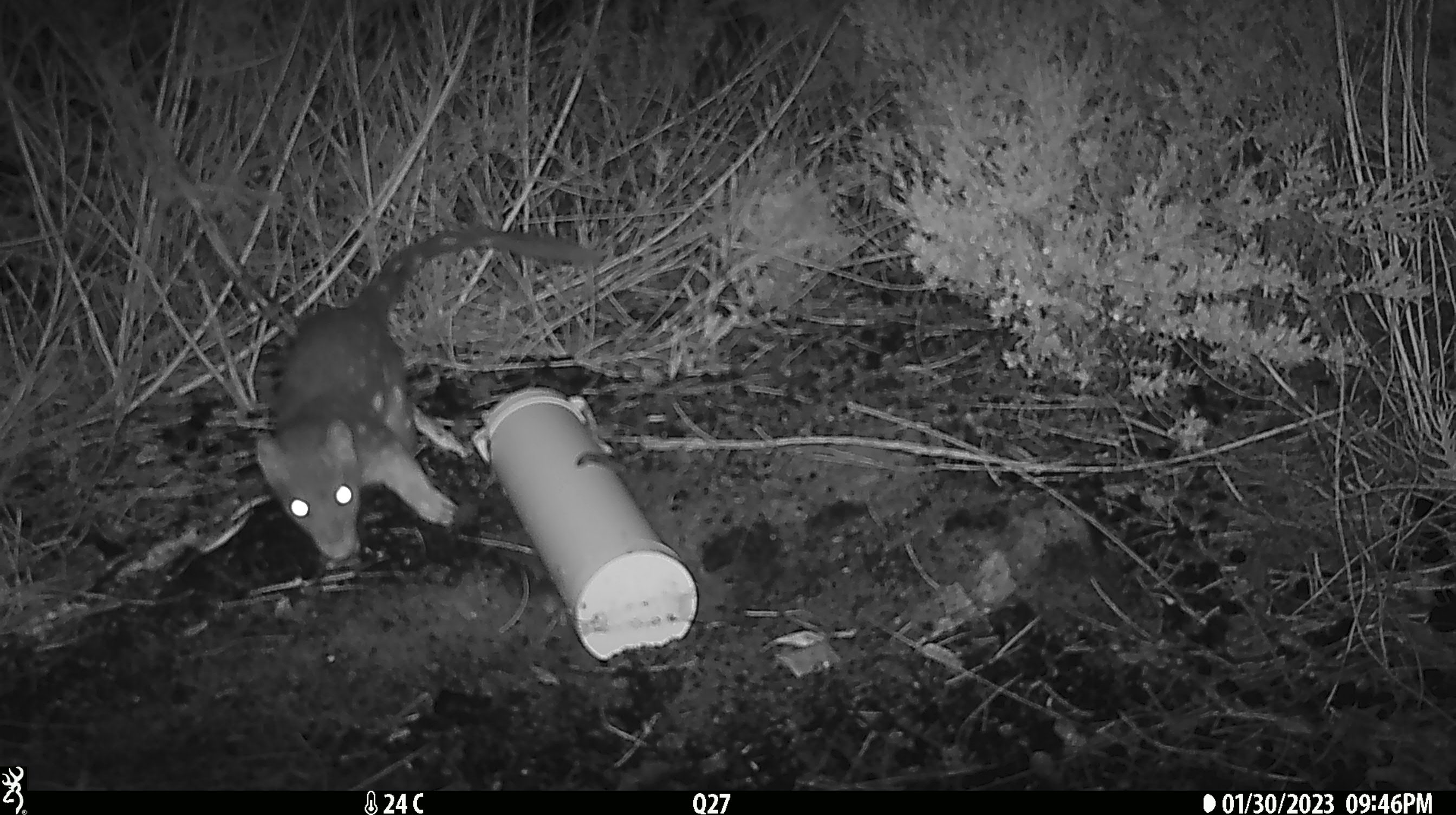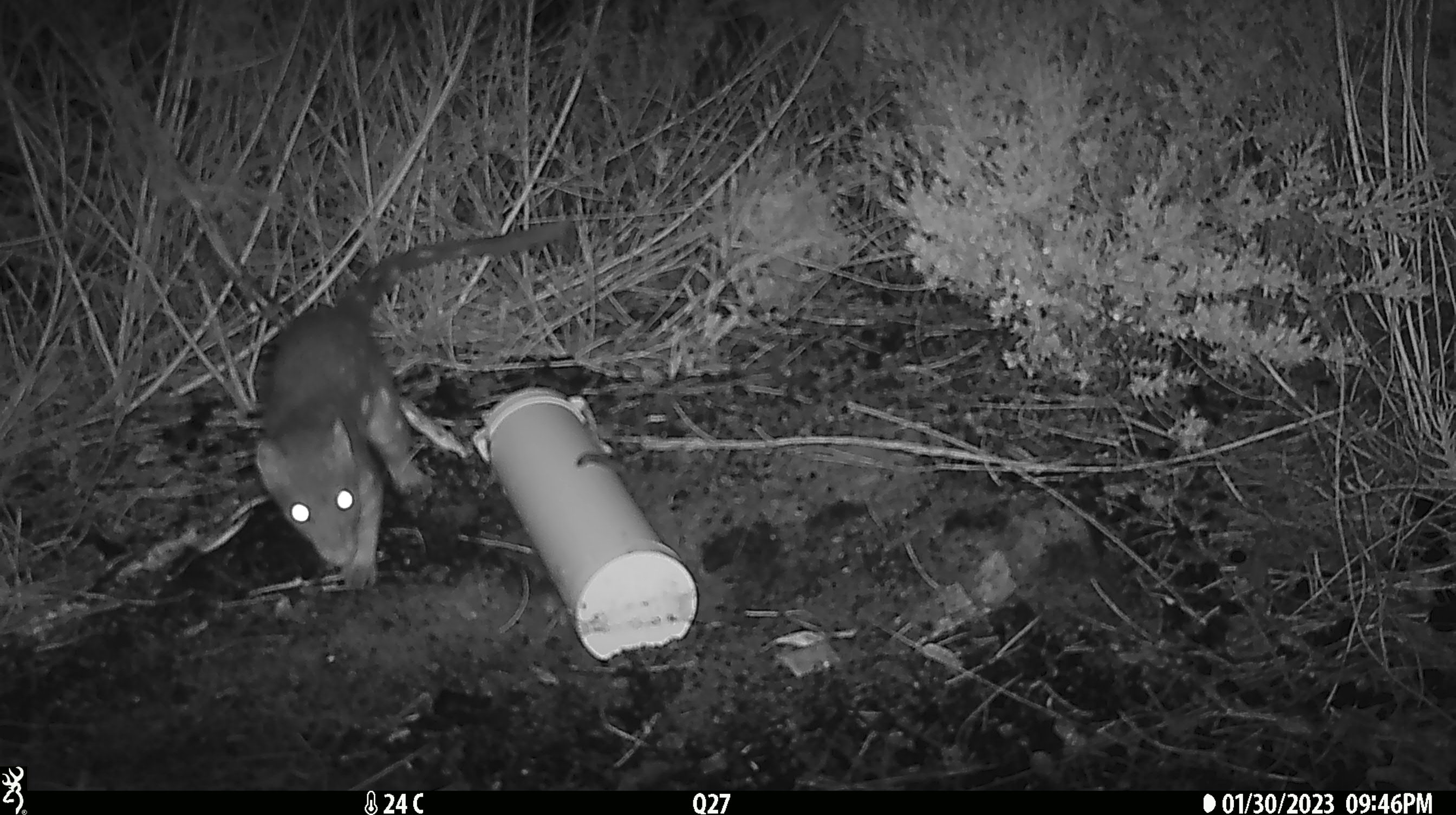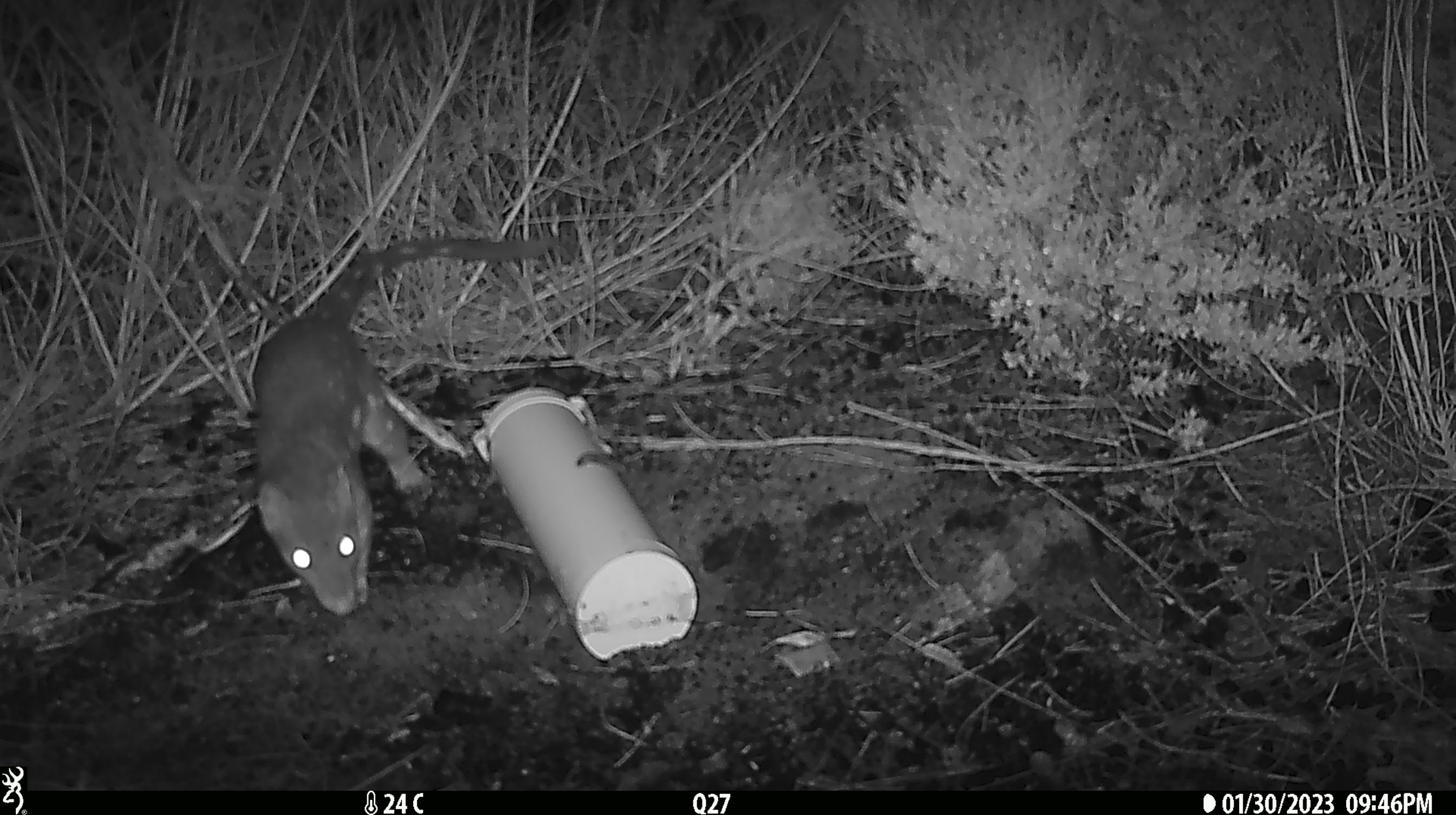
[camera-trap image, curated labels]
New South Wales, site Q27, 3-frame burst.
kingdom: Animalia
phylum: Chordata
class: Mammalia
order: Dasyuromorphia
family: Dasyuridae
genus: Dasyurus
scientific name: Dasyurus maculatus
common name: spotted-tailed quoll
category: quoll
Quoll (spotted-tailed quoll) (Dasyurus maculatus).